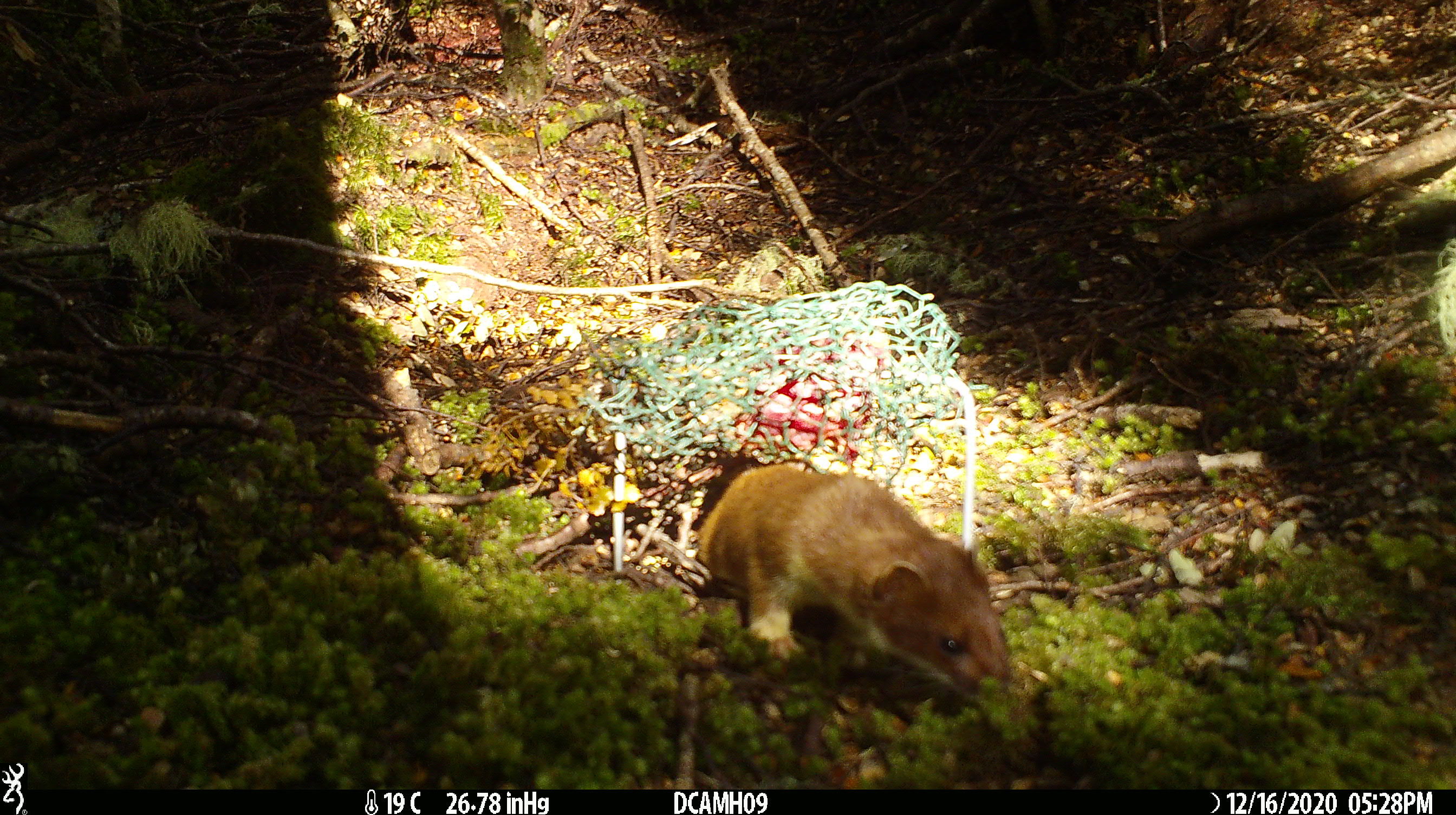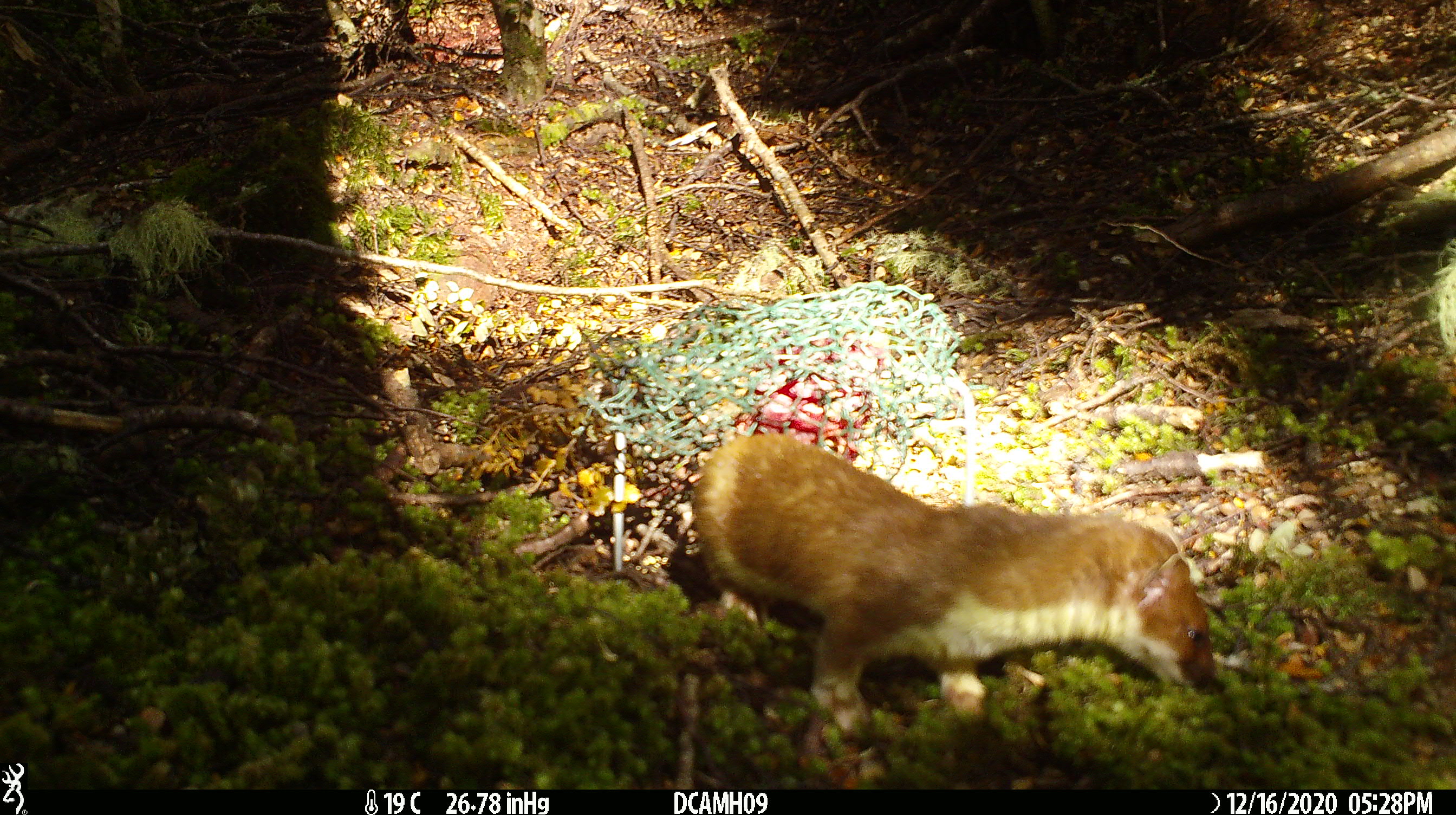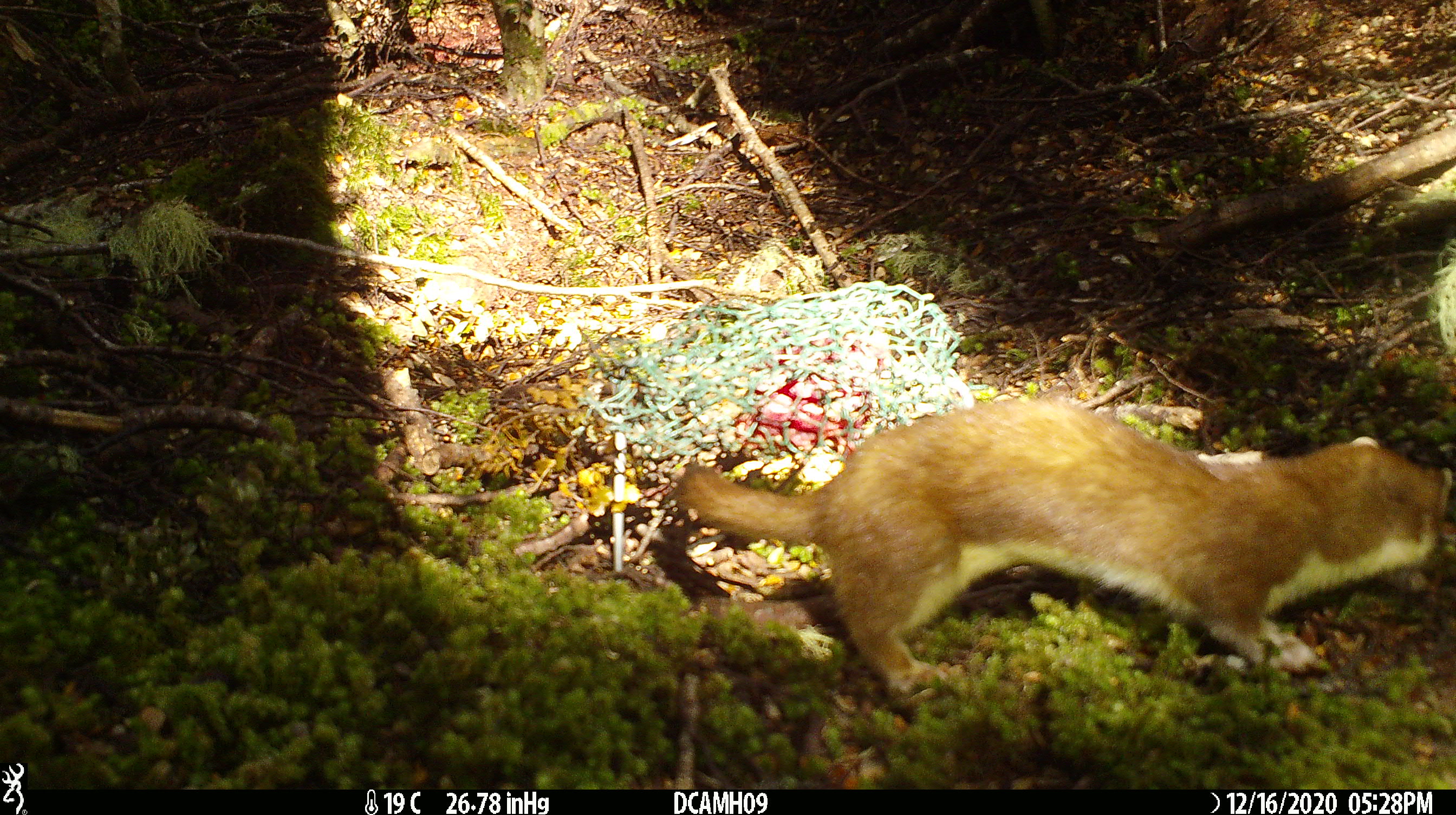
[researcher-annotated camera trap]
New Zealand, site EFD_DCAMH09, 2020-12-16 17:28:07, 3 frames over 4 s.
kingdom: Animalia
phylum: Chordata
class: Mammalia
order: Carnivora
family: Mustelidae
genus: Mustela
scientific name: Mustela erminea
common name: stoat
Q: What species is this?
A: Stoat (Mustela erminea).